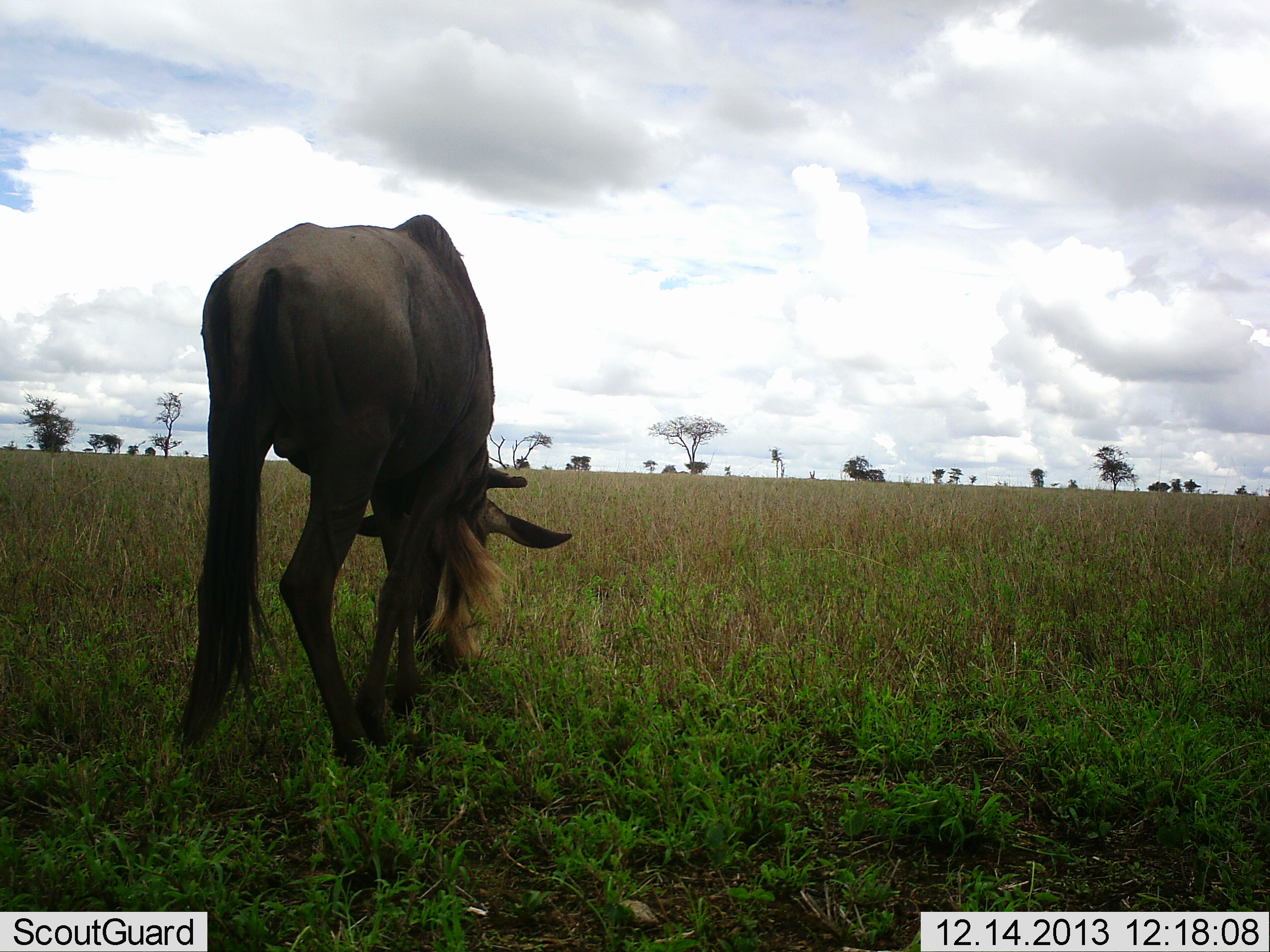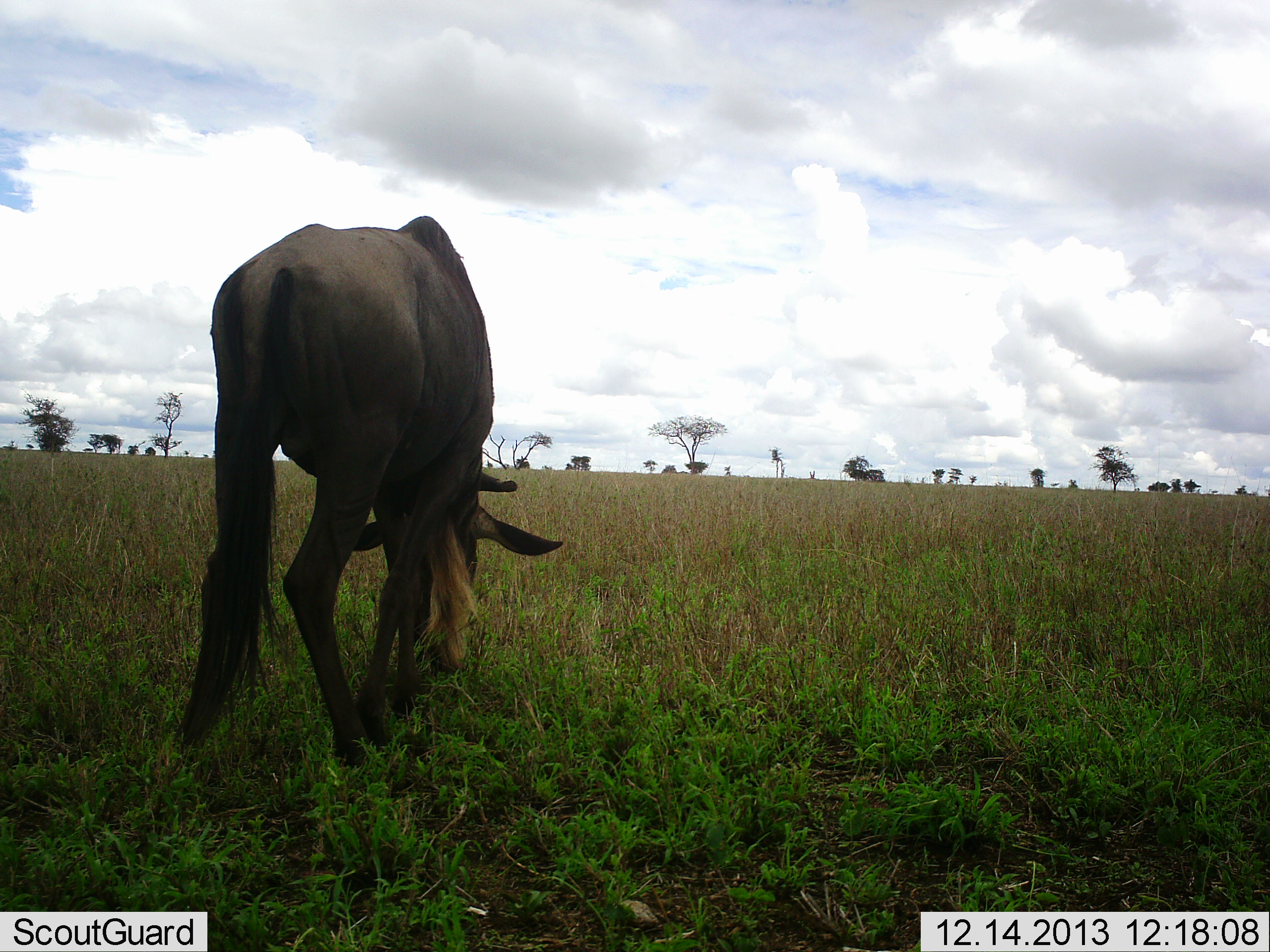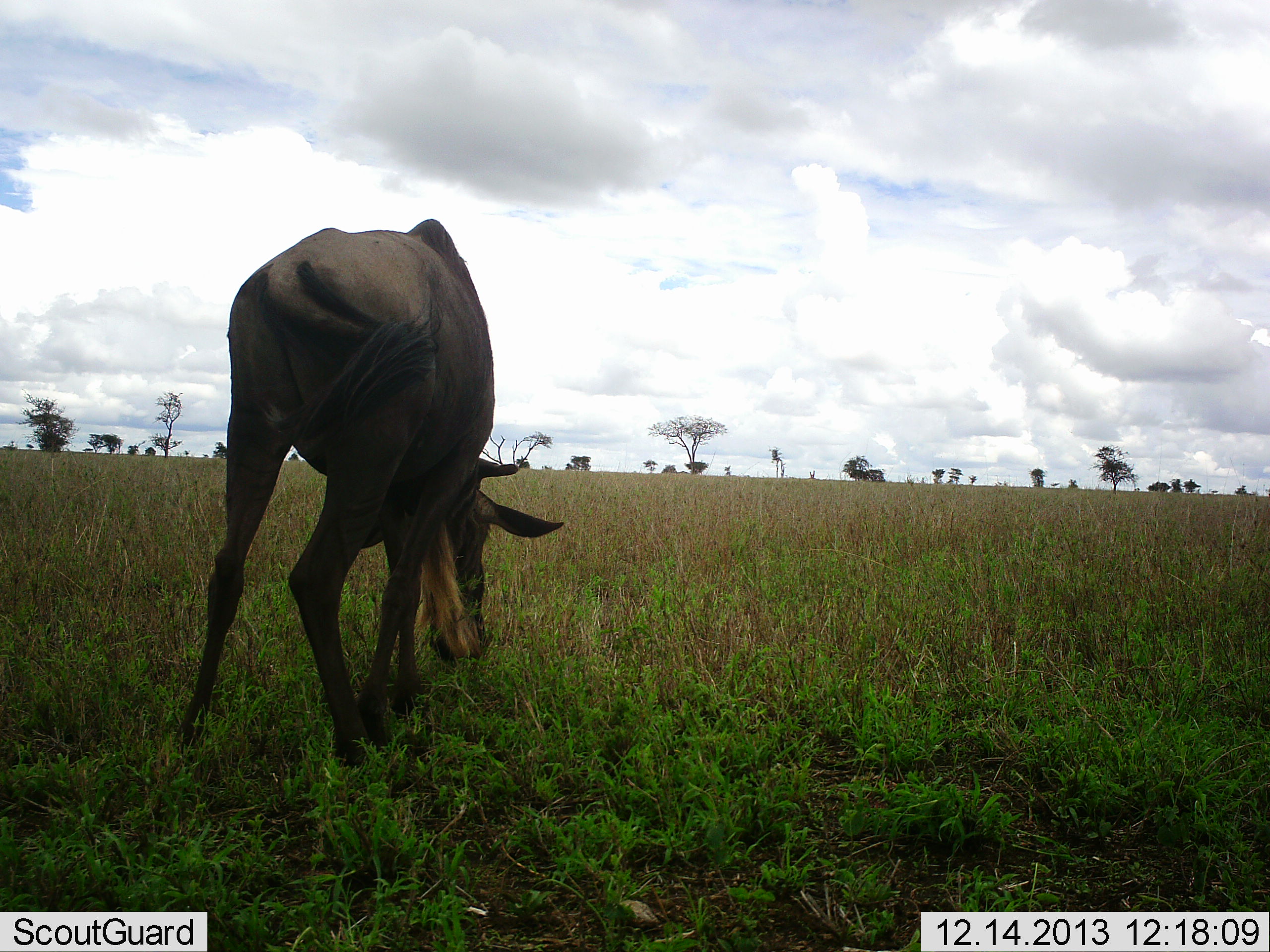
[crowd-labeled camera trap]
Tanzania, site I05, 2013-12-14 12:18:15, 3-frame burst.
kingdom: Animalia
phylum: Chordata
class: Mammalia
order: Artiodactyla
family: Bovidae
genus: Connochaetes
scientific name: Connochaetes taurinus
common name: blue wildebeest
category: wildebeest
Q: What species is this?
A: Wildebeest (blue wildebeest) (Connochaetes taurinus).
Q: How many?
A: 1.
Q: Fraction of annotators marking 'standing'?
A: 50%.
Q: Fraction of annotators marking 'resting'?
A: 0%.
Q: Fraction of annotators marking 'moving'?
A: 10%.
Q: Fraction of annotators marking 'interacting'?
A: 0%.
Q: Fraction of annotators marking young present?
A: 0%.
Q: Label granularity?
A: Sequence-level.